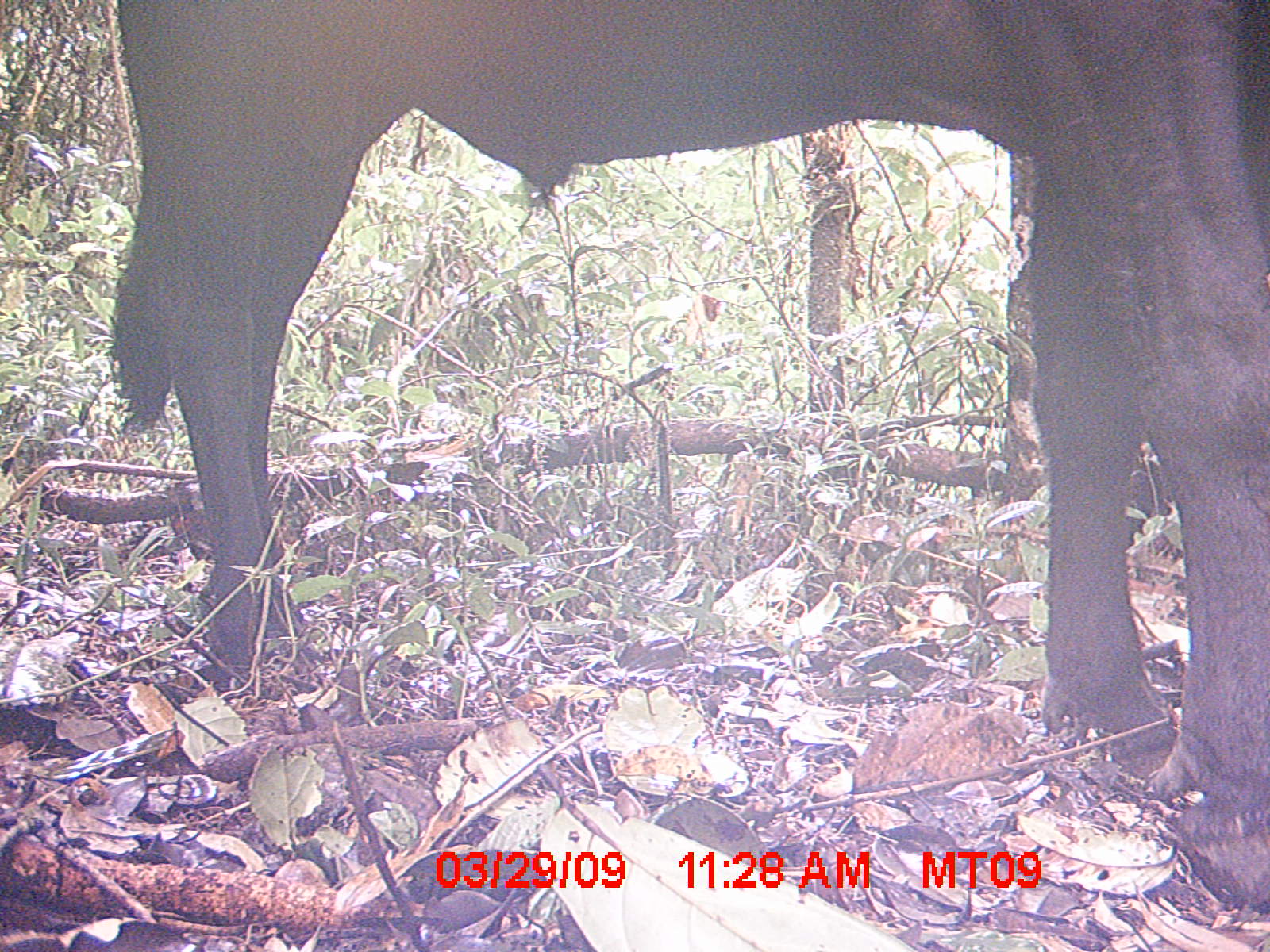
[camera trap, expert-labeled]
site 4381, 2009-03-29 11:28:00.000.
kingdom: Animalia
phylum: Chordata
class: Mammalia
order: Artiodactyla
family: Bovidae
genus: Bos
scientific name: Bos taurus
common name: domestic cattle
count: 2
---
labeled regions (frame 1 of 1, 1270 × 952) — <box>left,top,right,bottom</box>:
bos taurus: <box>108,0,1267,904</box>